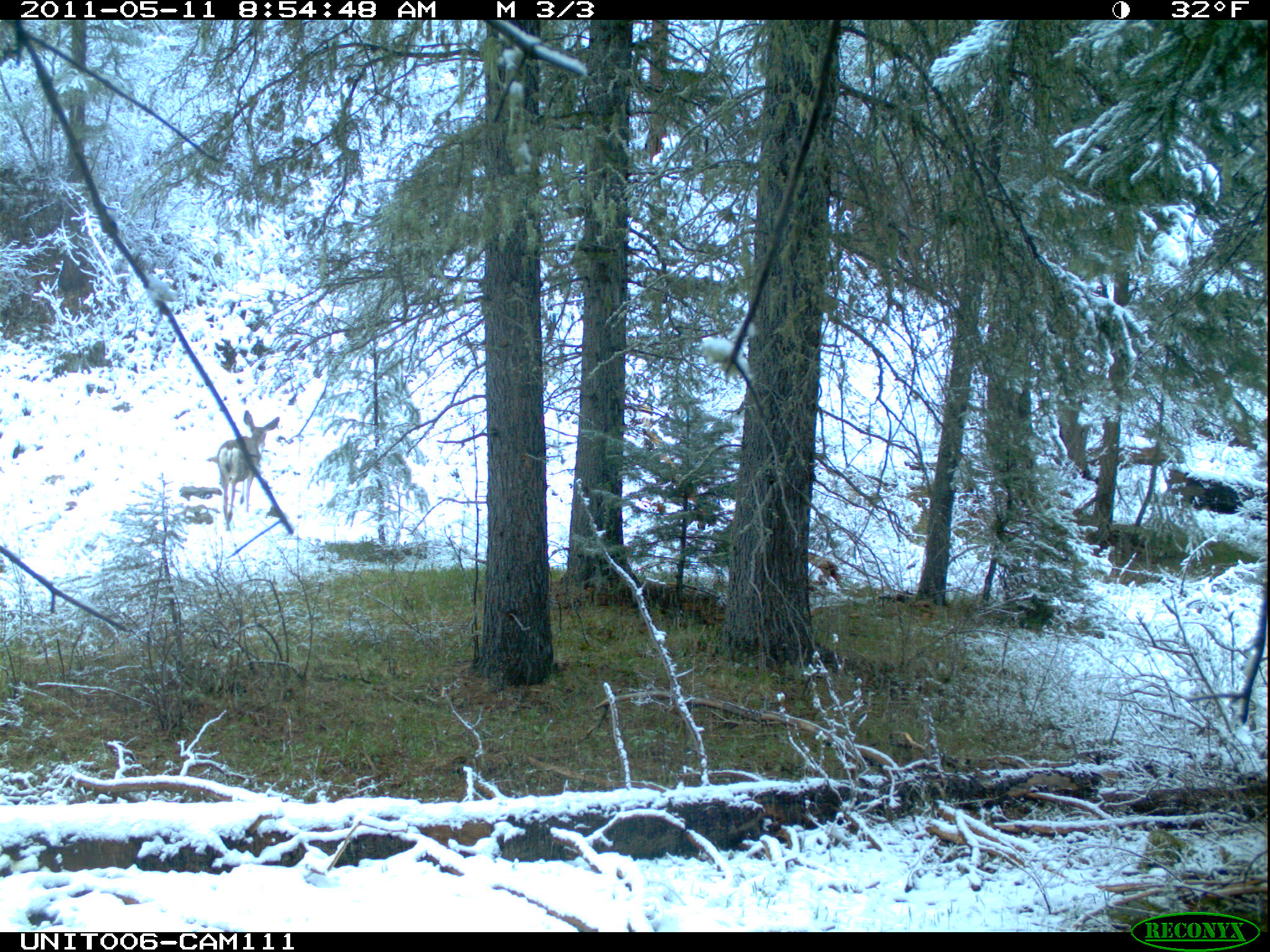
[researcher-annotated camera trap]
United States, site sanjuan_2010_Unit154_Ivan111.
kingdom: Animalia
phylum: Chordata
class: Mammalia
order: Artiodactyla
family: Cervidae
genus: Odocoileus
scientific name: Odocoileus hemionus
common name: mule deer